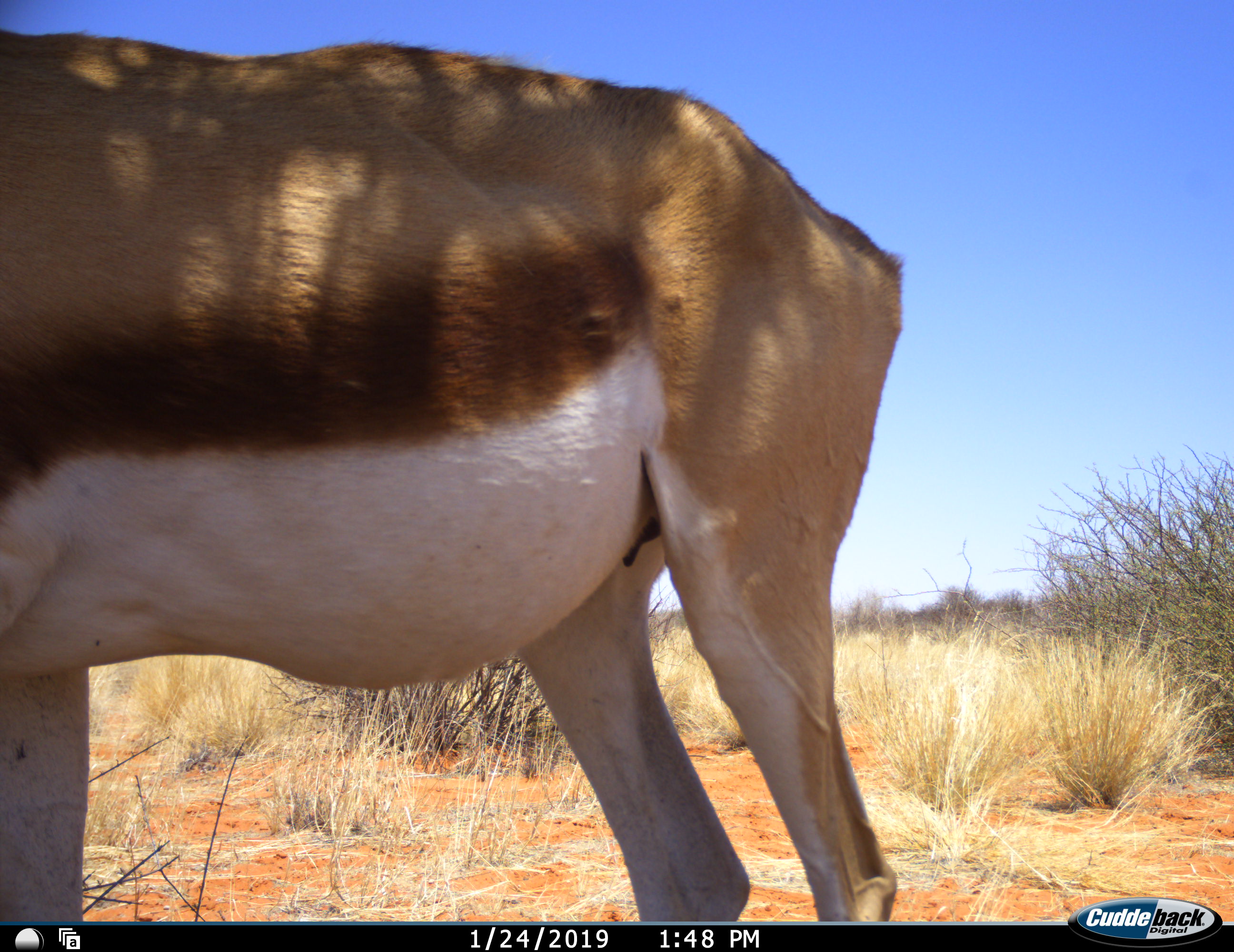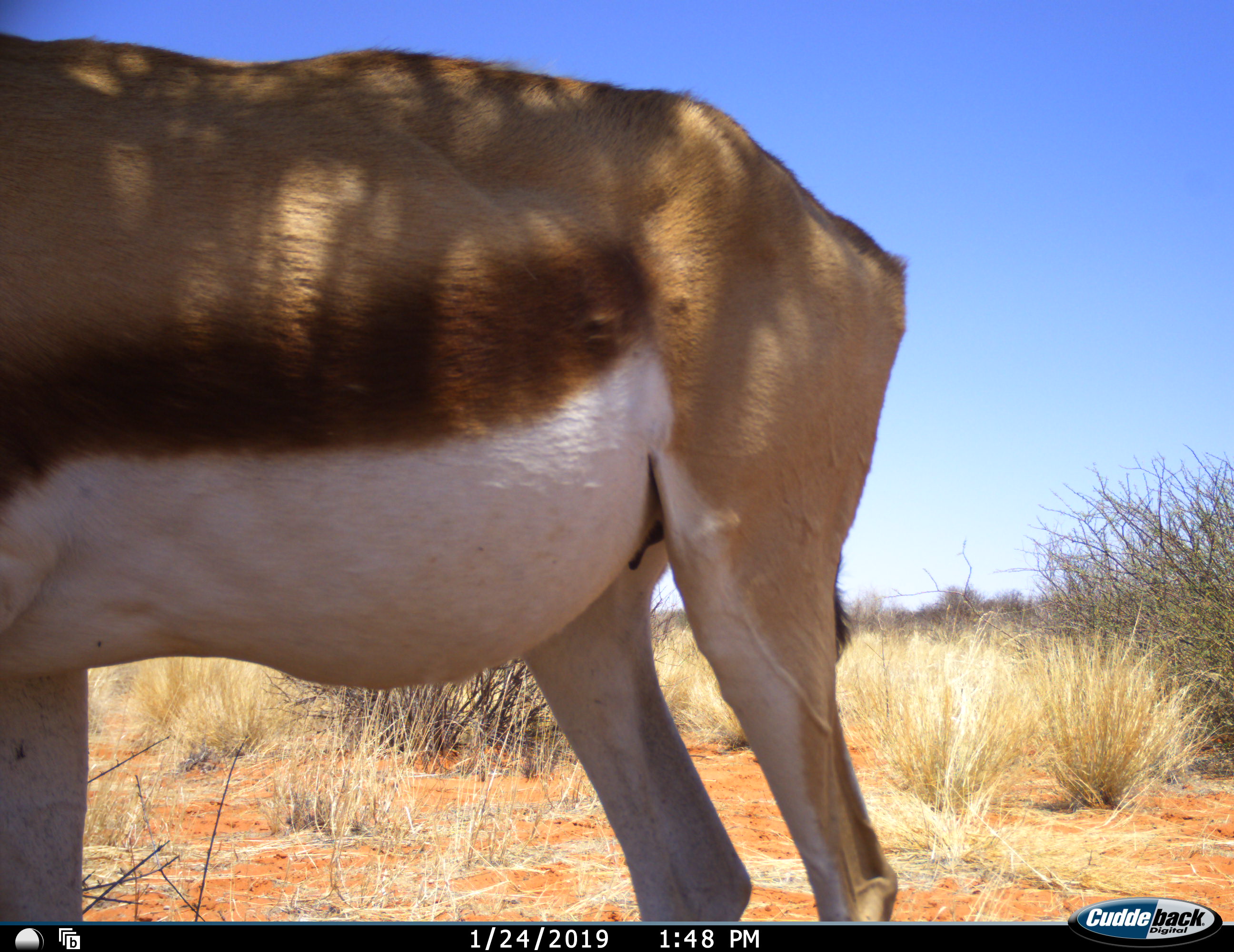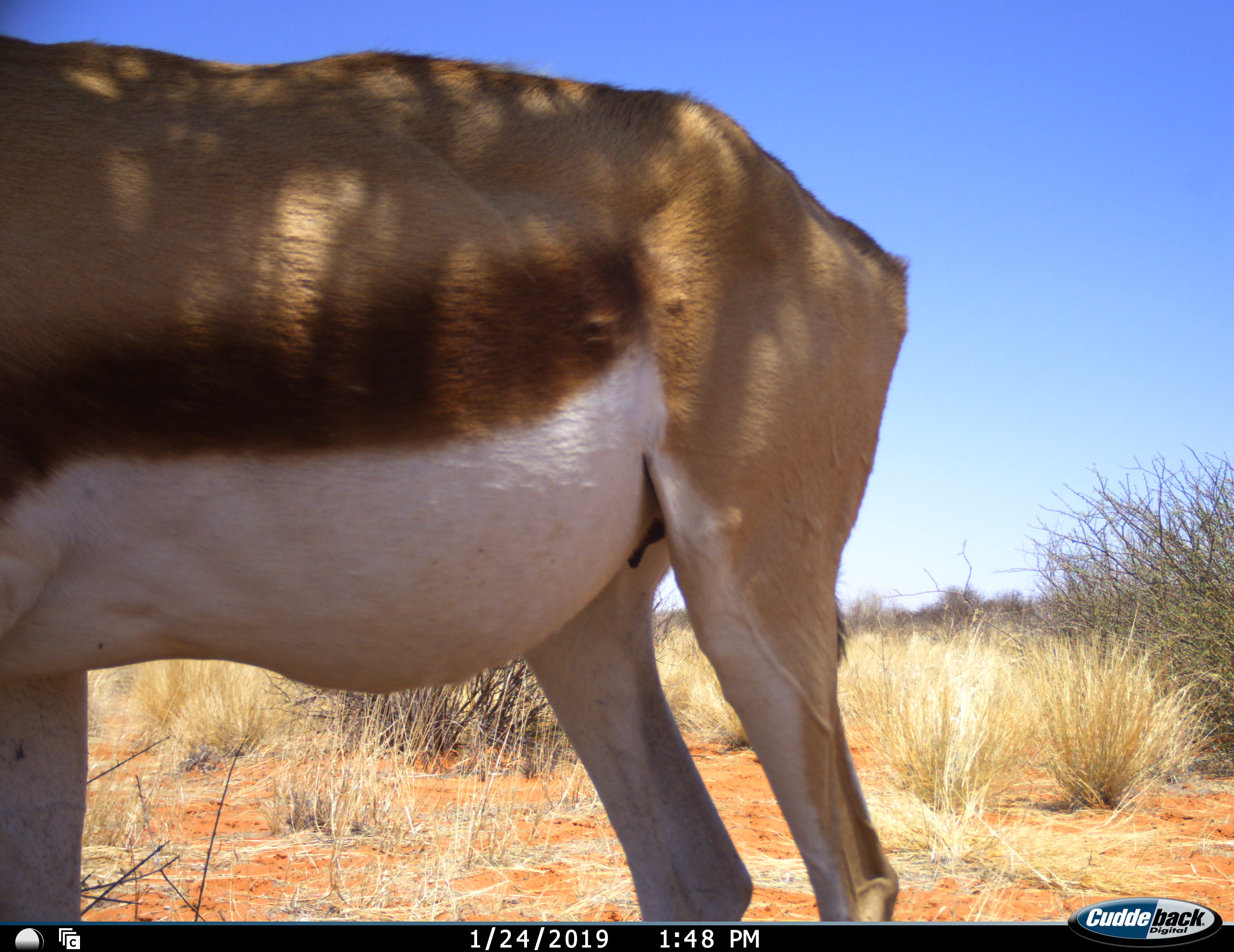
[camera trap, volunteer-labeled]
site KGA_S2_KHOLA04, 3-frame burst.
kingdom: Animalia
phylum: Chordata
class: Mammalia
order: Artiodactyla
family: Bovidae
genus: Antidorcas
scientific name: Antidorcas marsupialis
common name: springbok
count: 1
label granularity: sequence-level